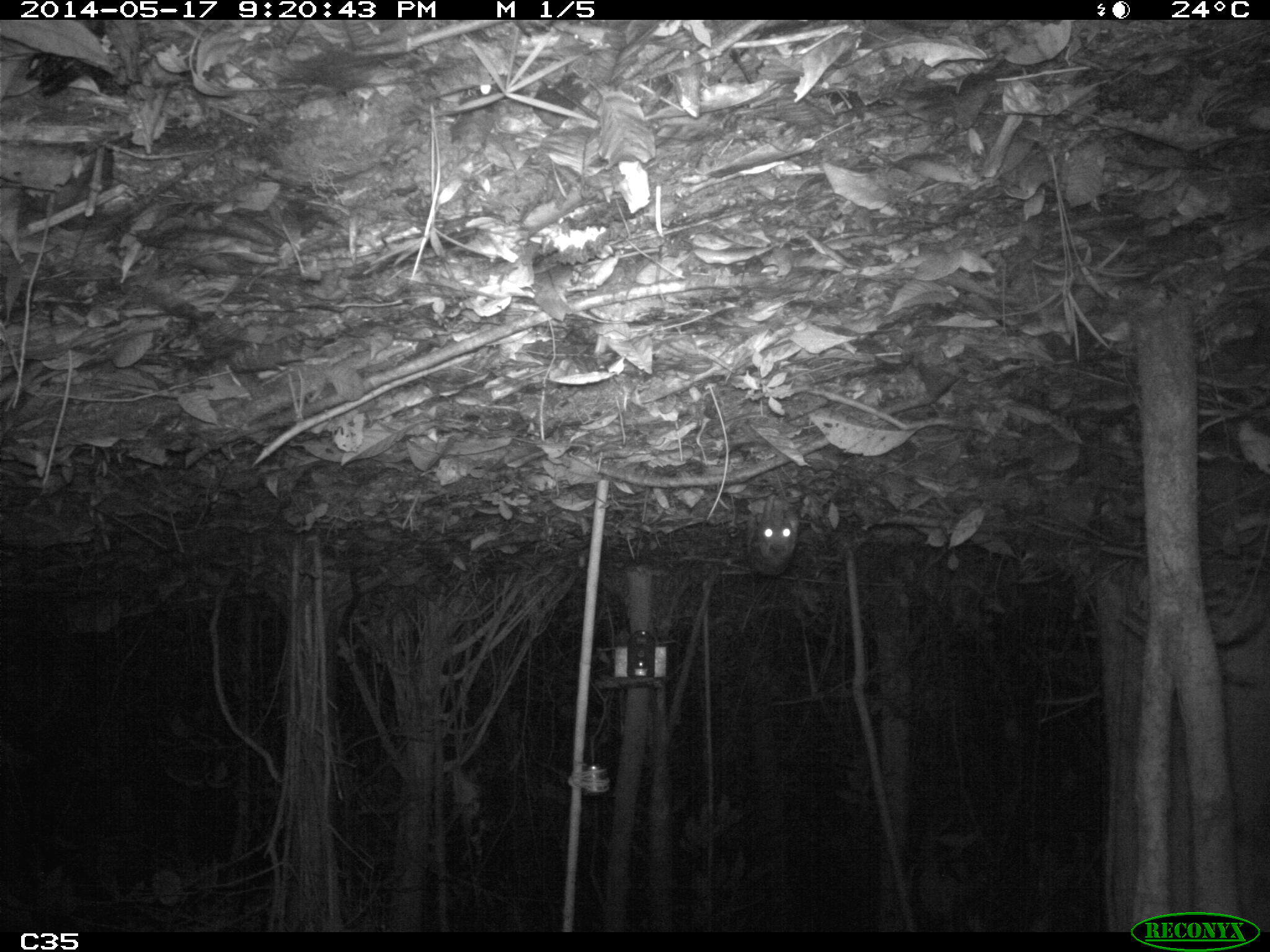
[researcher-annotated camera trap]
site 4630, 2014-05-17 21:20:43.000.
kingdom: Animalia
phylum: Chordata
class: Mammalia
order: Rodentia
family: Cuniculidae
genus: Cuniculus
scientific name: Cuniculus paca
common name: spotted paca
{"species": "Cuniculus paca (spotted paca)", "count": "2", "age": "adult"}